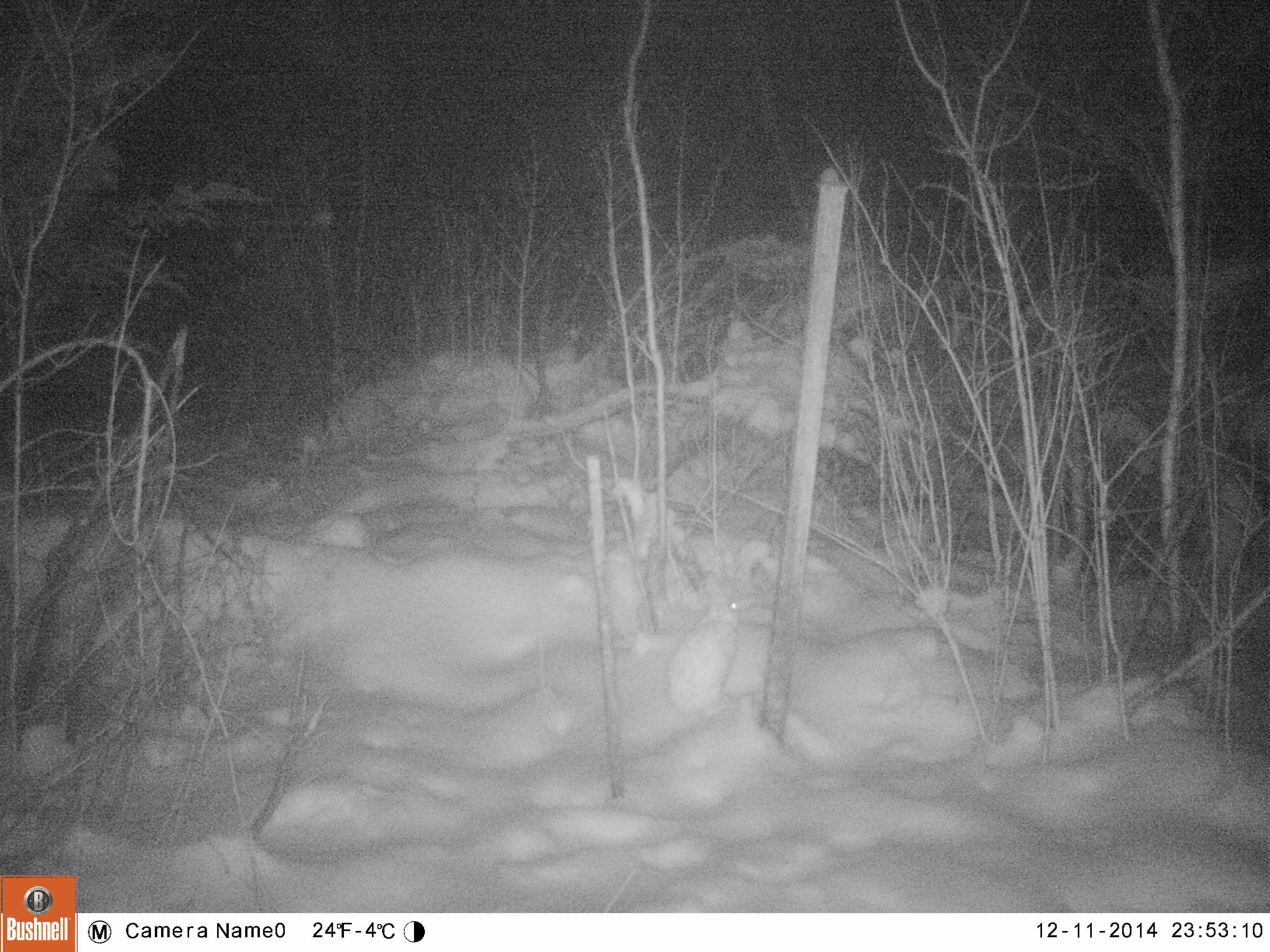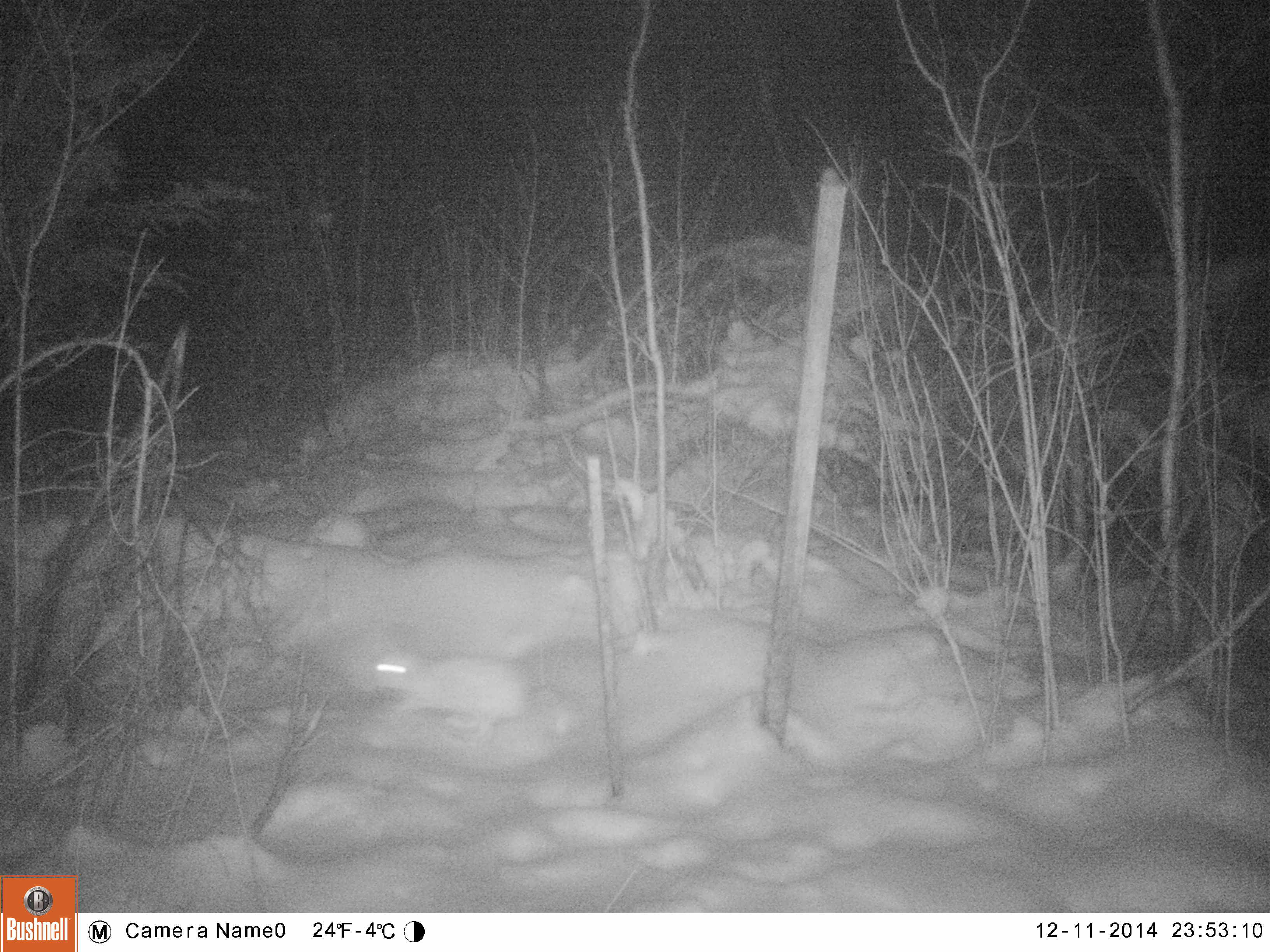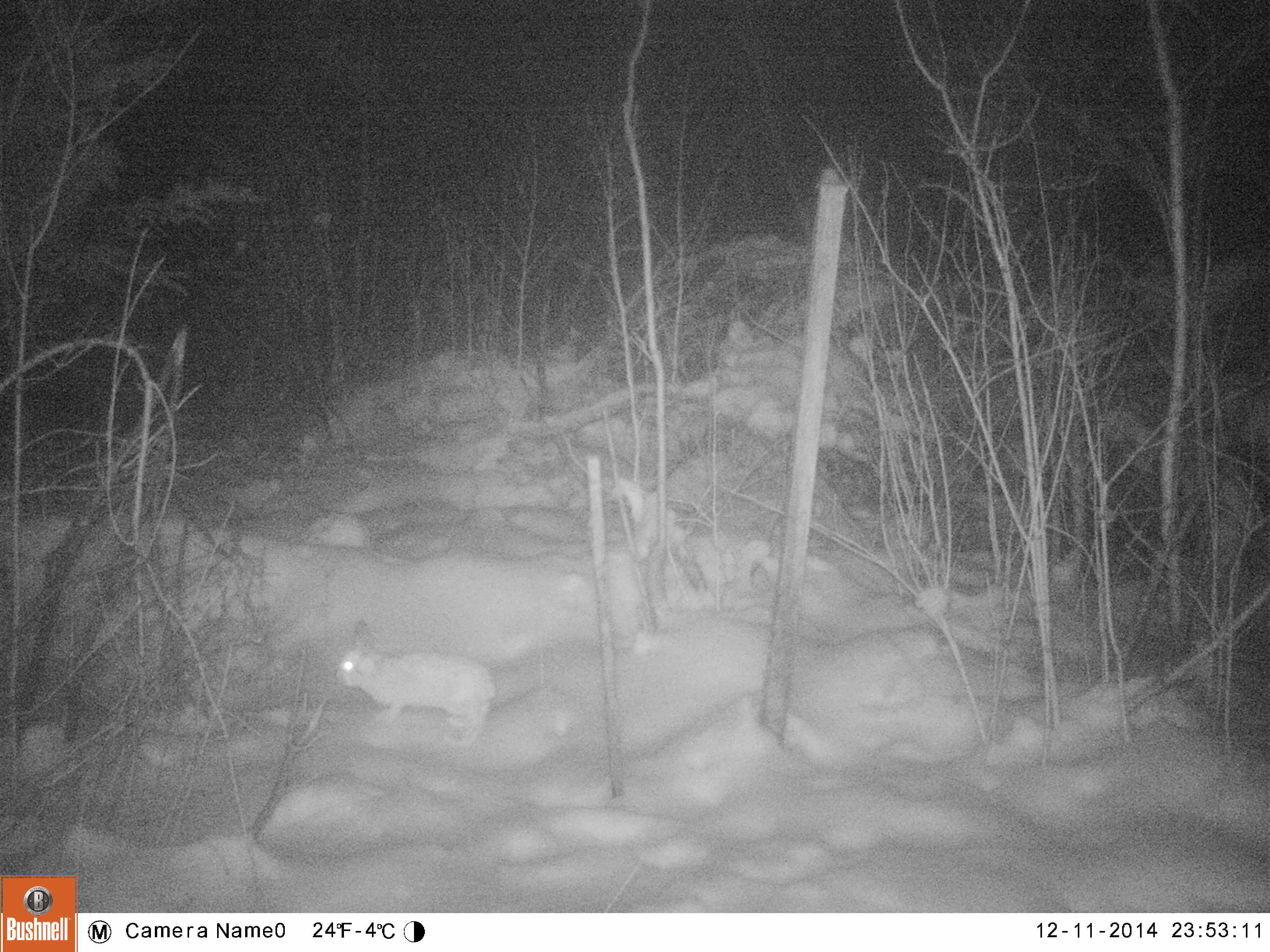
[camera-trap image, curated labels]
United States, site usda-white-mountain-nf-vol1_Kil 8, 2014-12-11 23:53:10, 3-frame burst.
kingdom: Animalia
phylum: Chordata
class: Mammalia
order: Lagomorpha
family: Leporidae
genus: Lepus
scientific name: Lepus americanus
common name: snowshoe hare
Snowshoe hare (Lepus americanus).